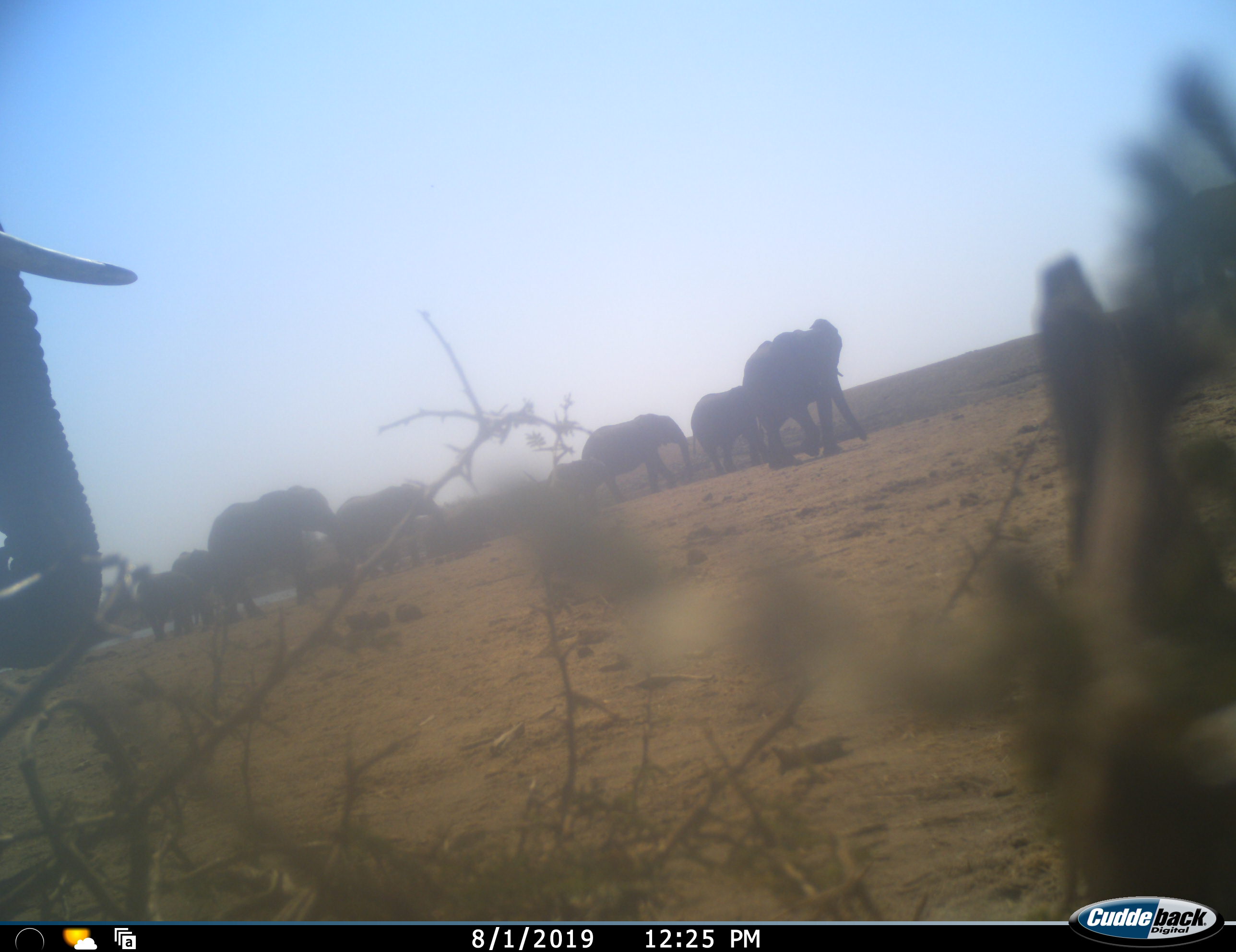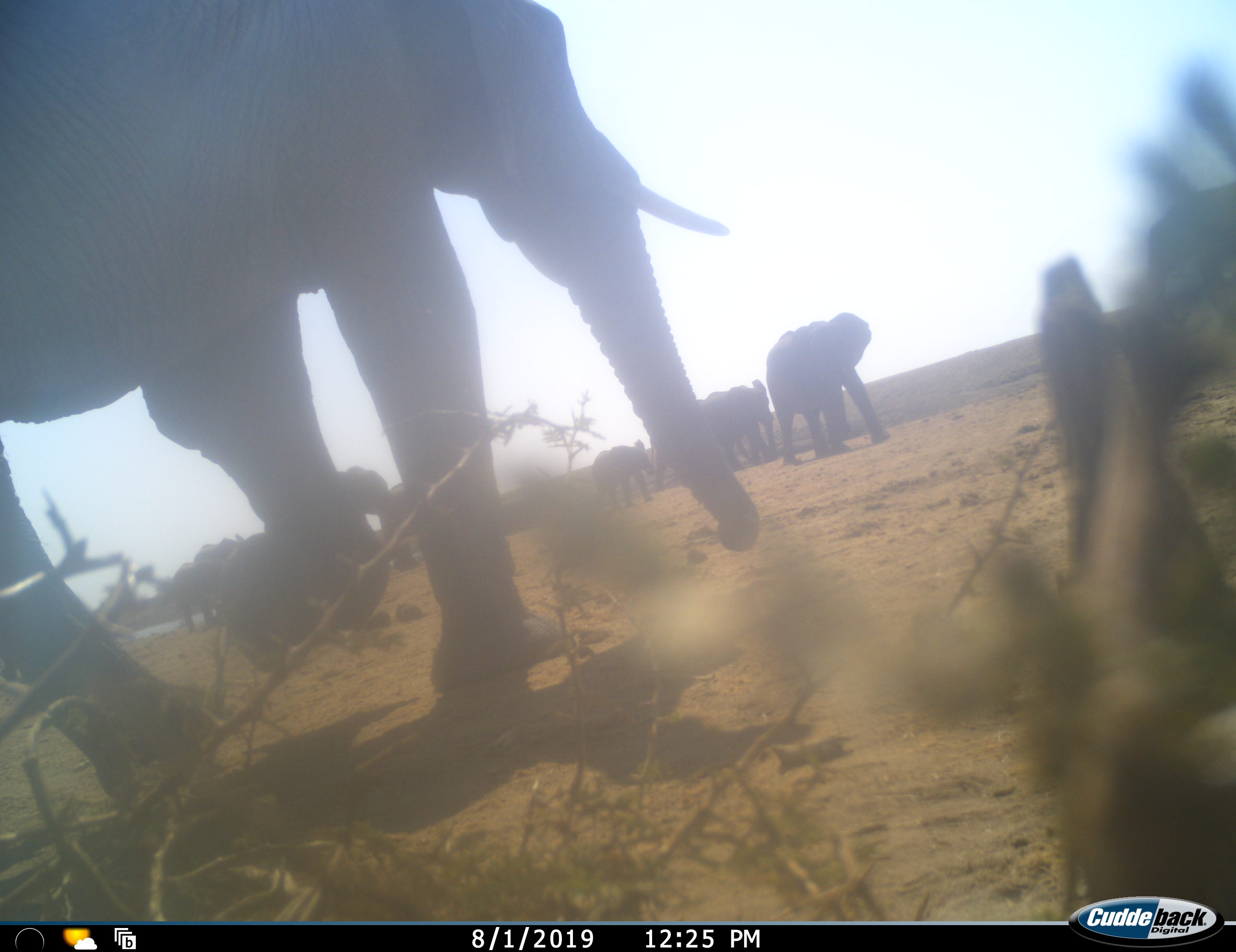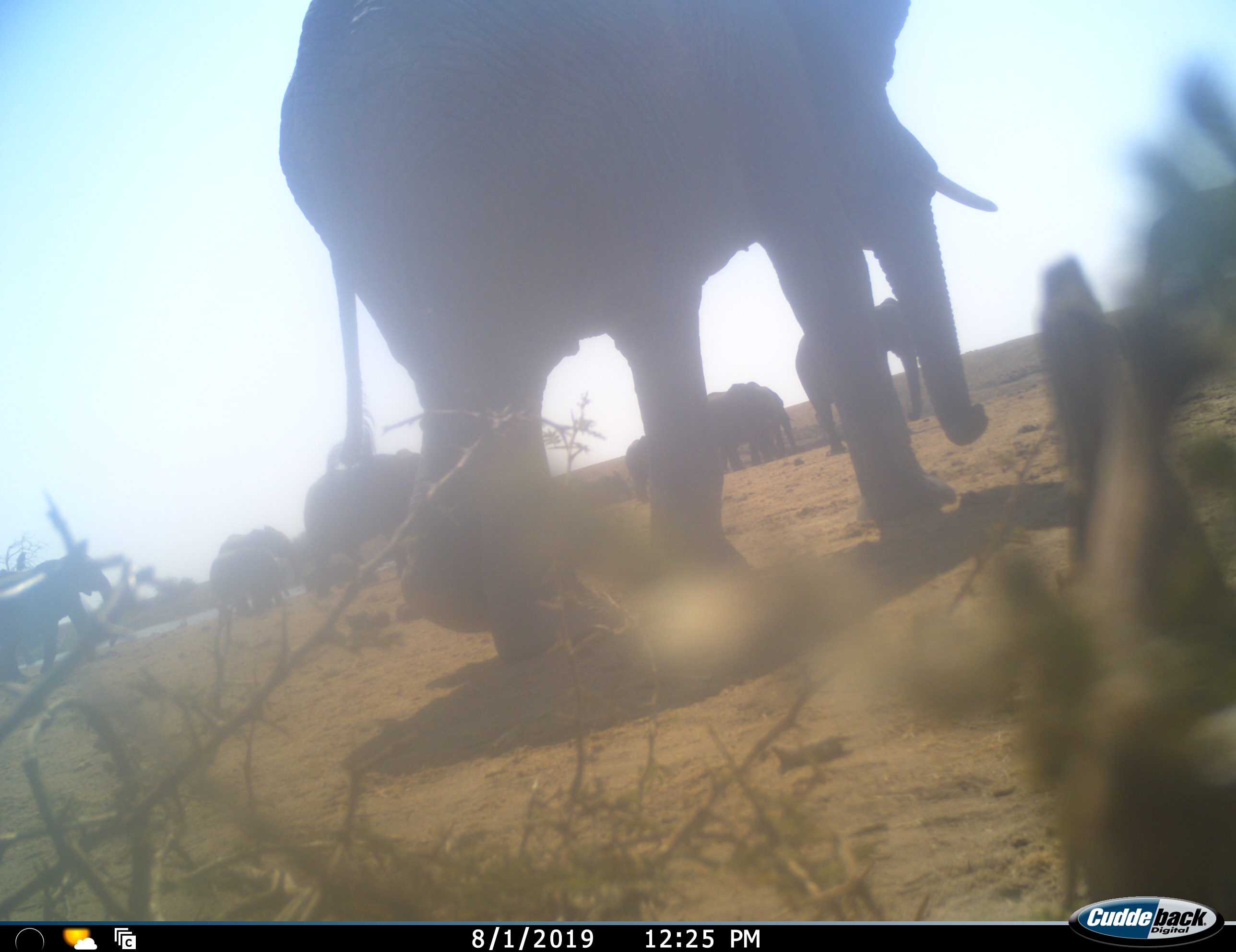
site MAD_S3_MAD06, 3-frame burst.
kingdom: Animalia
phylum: Chordata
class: Mammalia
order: Proboscidea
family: Elephantidae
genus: Loxodonta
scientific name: Loxodonta africana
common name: african bush elephant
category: elephant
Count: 10.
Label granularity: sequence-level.